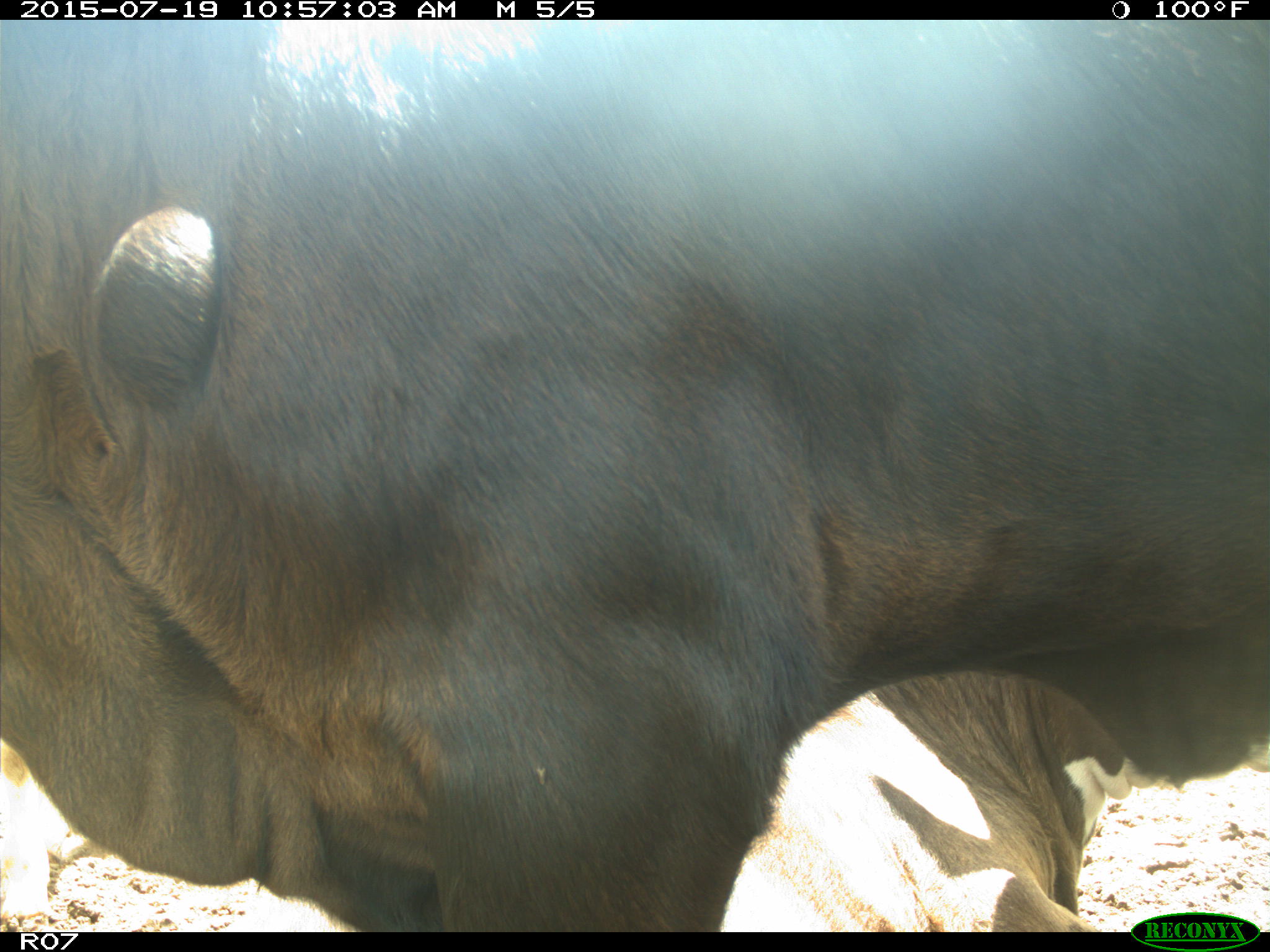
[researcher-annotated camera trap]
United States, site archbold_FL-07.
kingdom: Animalia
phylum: Chordata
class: Mammalia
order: Artiodactyla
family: Bovidae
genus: Bos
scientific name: Bos taurus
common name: domestic cow